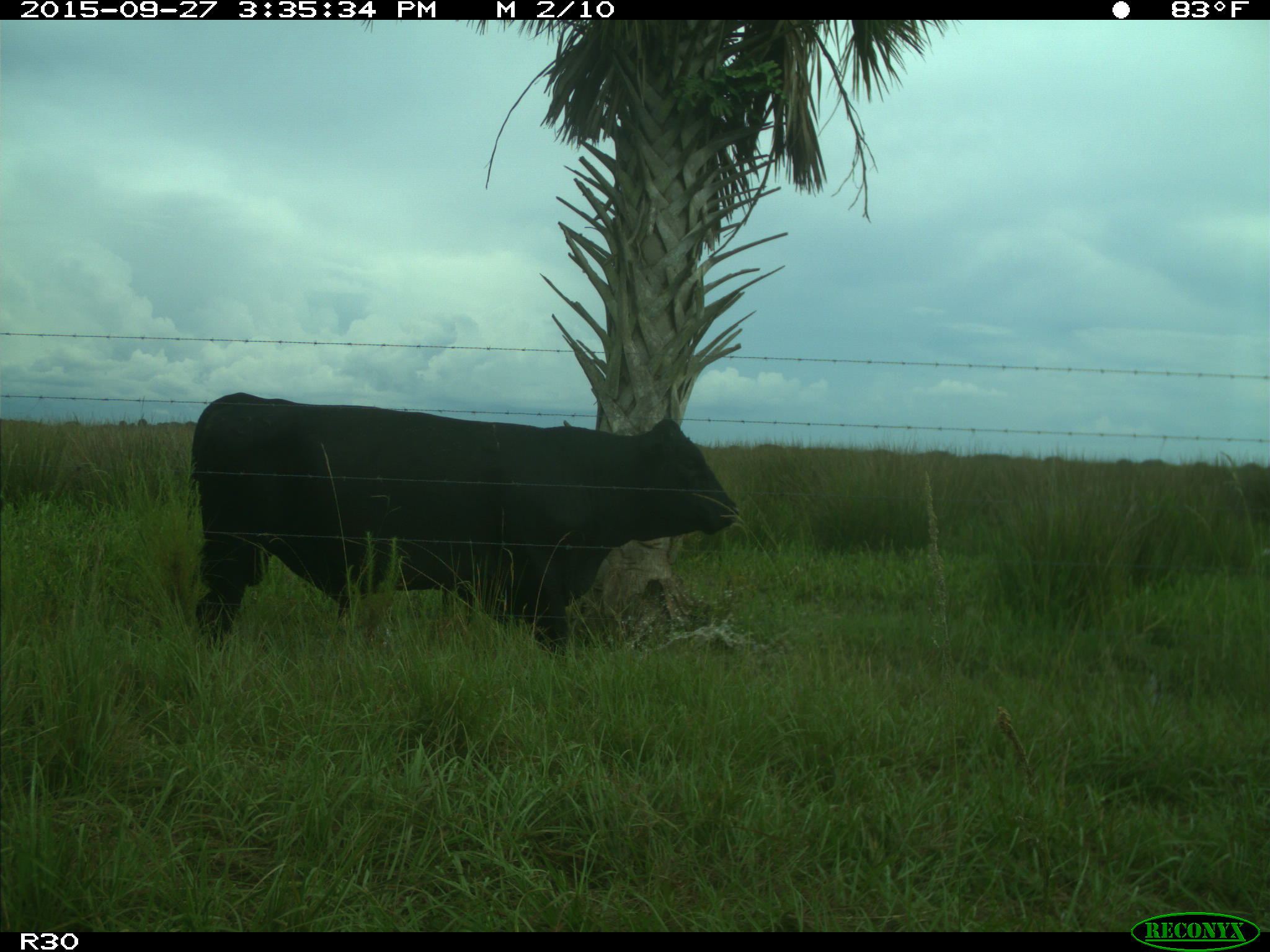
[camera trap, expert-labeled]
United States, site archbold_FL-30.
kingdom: Animalia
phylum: Chordata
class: Mammalia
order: Artiodactyla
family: Bovidae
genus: Bos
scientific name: Bos taurus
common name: domestic cow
Bos taurus (domestic cow).